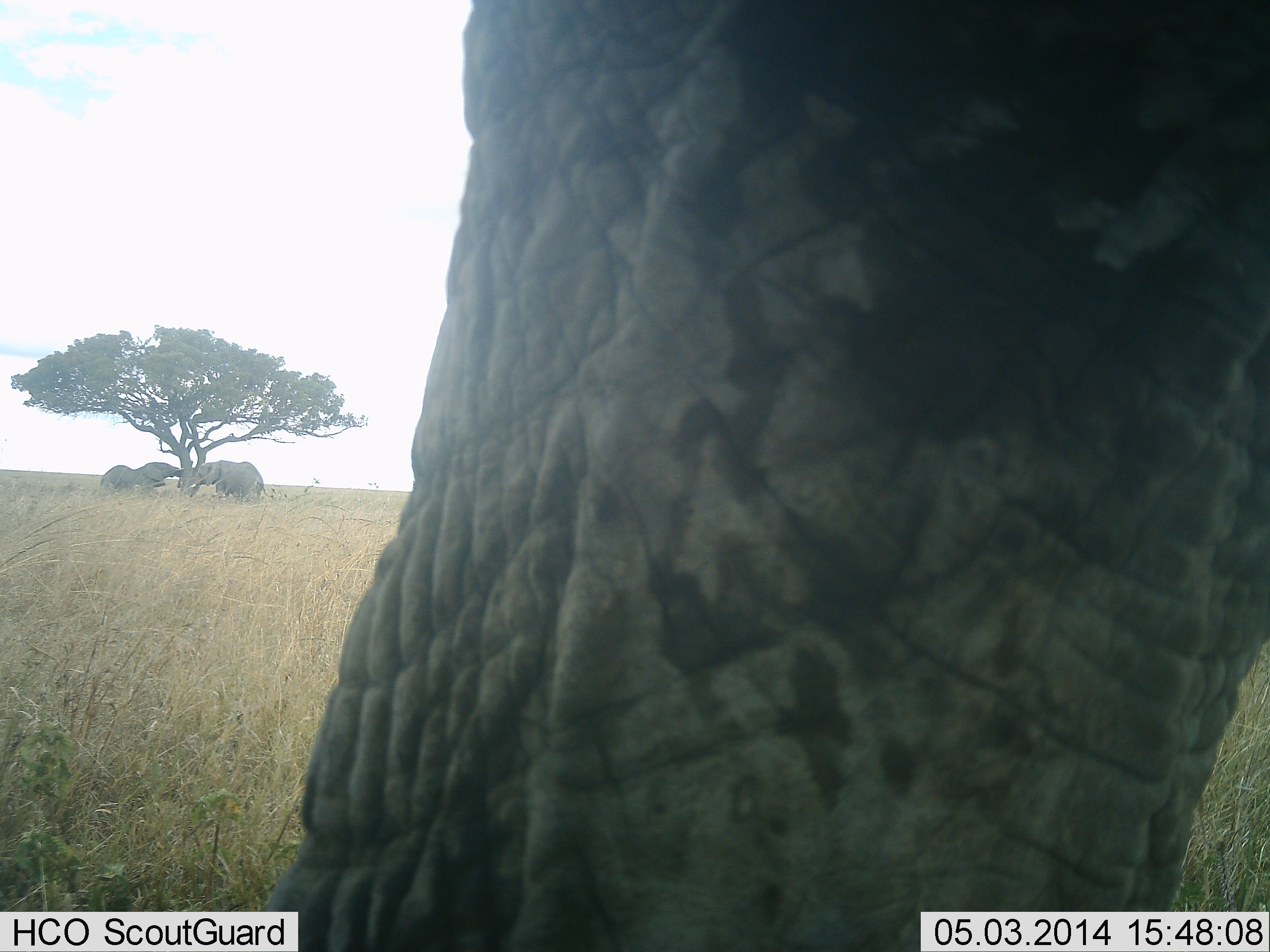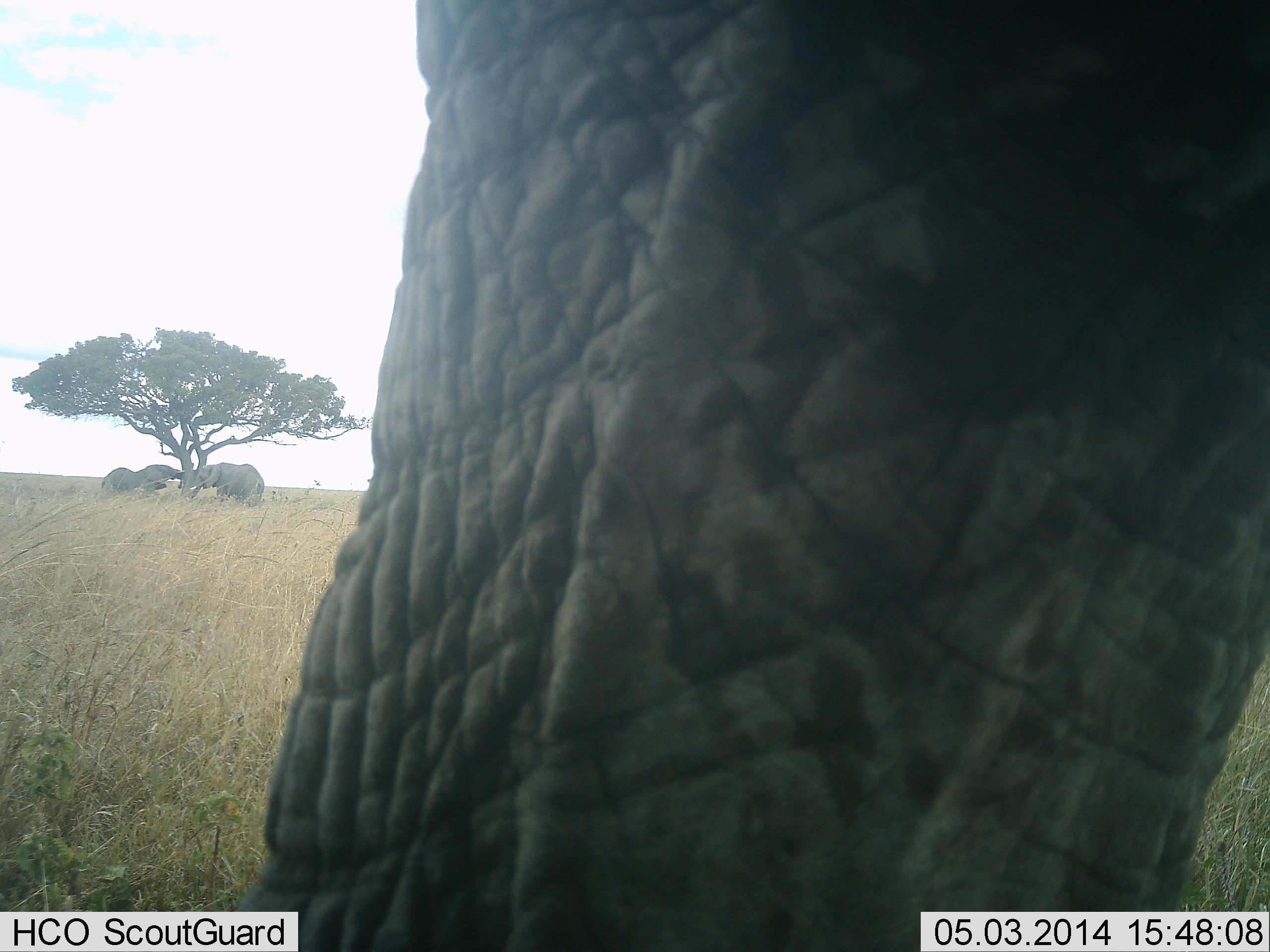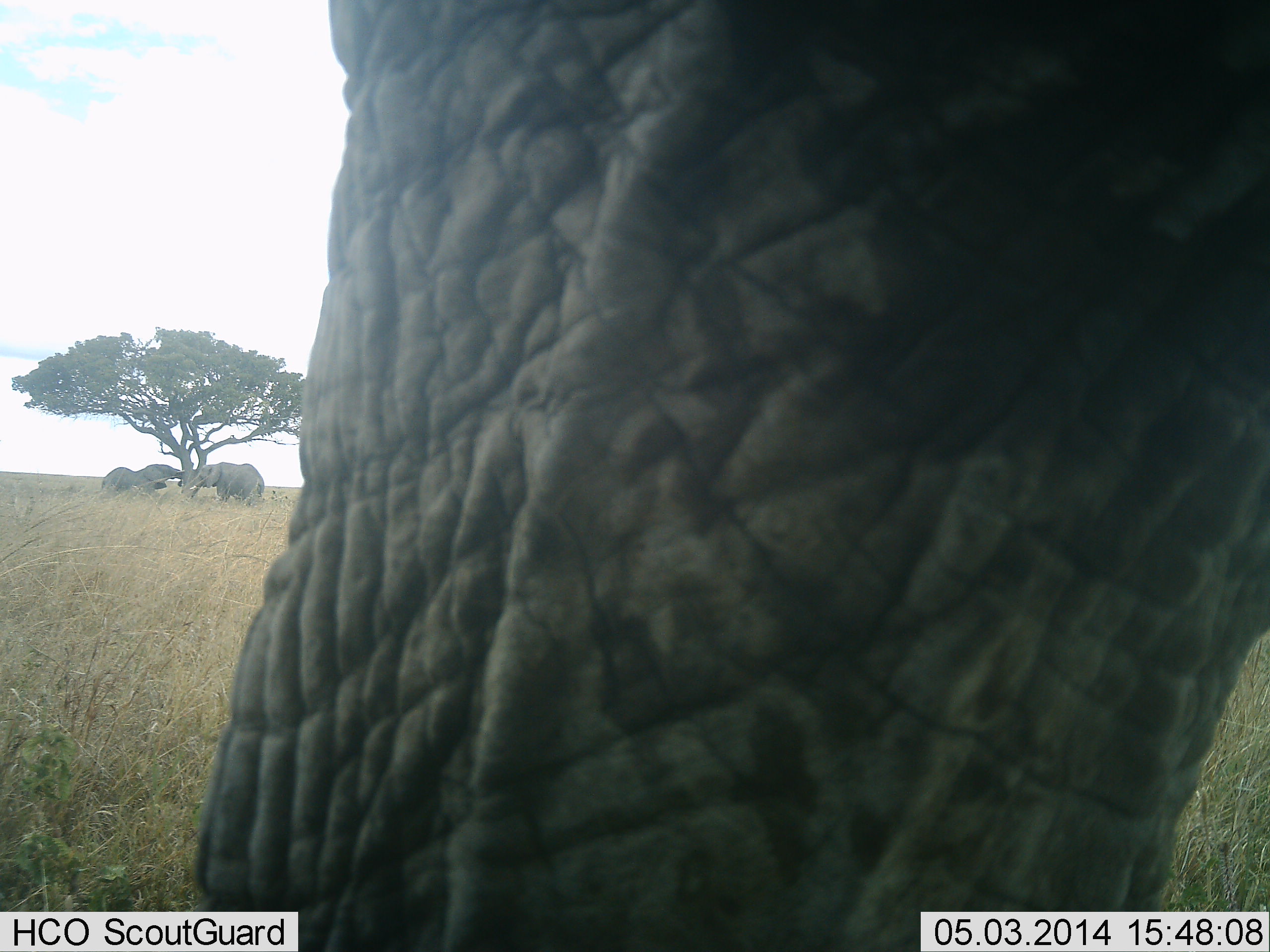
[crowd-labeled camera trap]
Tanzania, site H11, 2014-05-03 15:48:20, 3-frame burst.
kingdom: Animalia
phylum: Chordata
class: Mammalia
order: Proboscidea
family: Elephantidae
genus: Loxodonta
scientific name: Loxodonta africana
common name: african bush elephant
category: elephant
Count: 3.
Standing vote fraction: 70%.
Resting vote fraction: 20%.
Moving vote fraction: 0%.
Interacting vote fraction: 0%.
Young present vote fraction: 0%.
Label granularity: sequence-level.